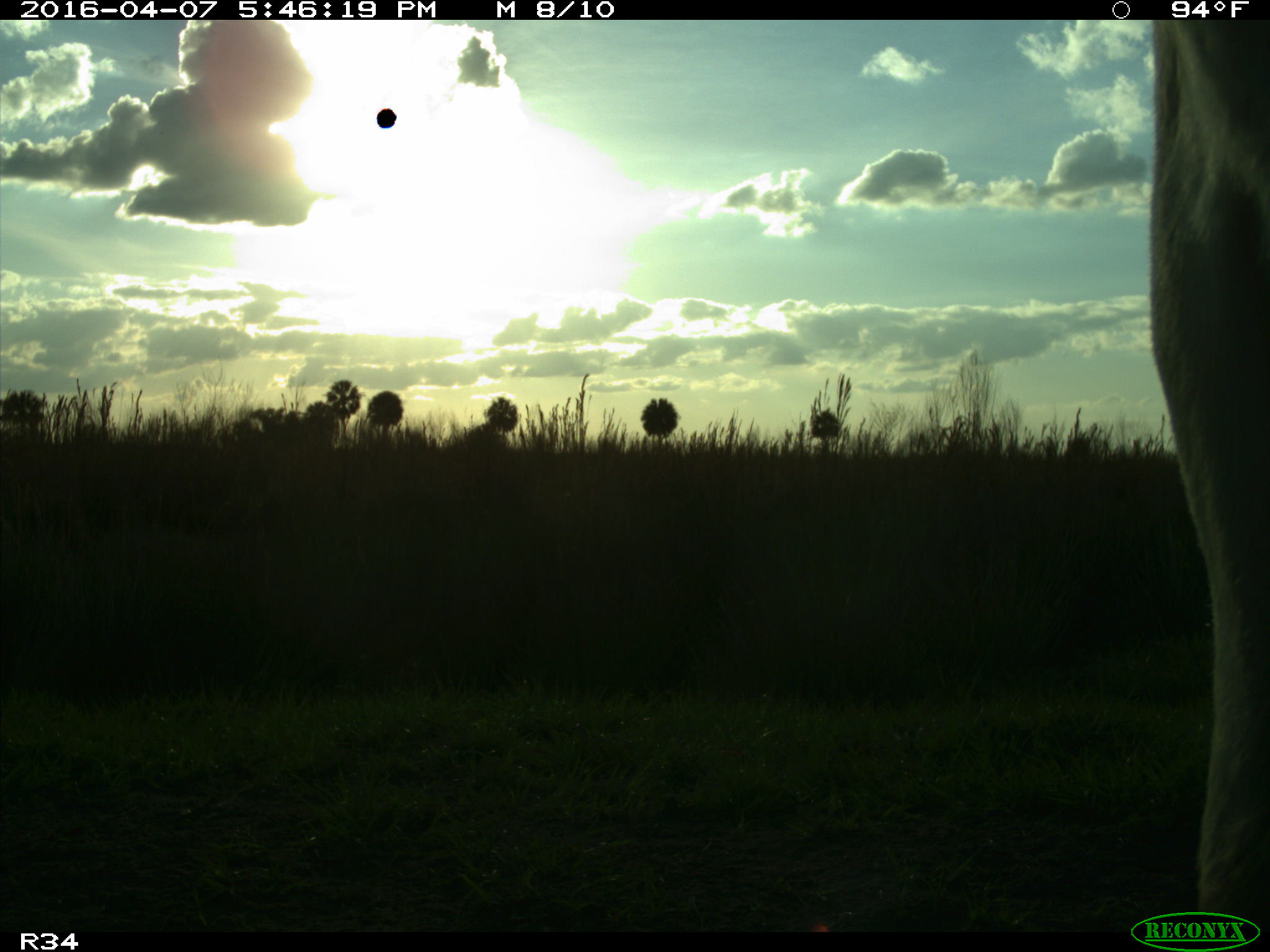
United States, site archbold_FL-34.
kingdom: Animalia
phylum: Chordata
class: Mammalia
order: Artiodactyla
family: Bovidae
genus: Bos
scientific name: Bos taurus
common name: domestic cow